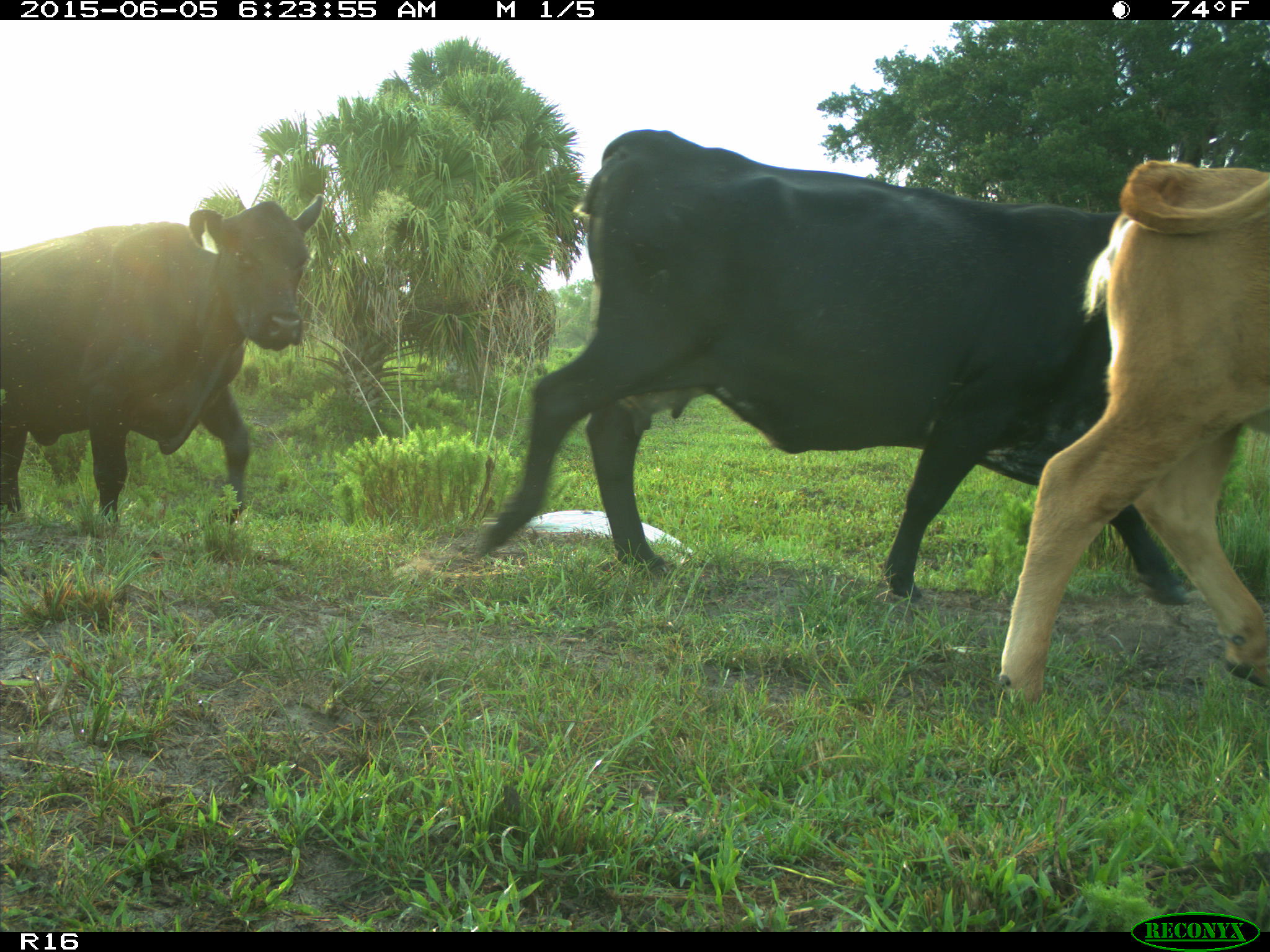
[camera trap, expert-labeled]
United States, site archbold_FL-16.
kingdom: Animalia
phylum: Chordata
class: Mammalia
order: Artiodactyla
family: Bovidae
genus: Bos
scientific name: Bos taurus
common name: domestic cow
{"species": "Bos taurus (domestic cow)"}